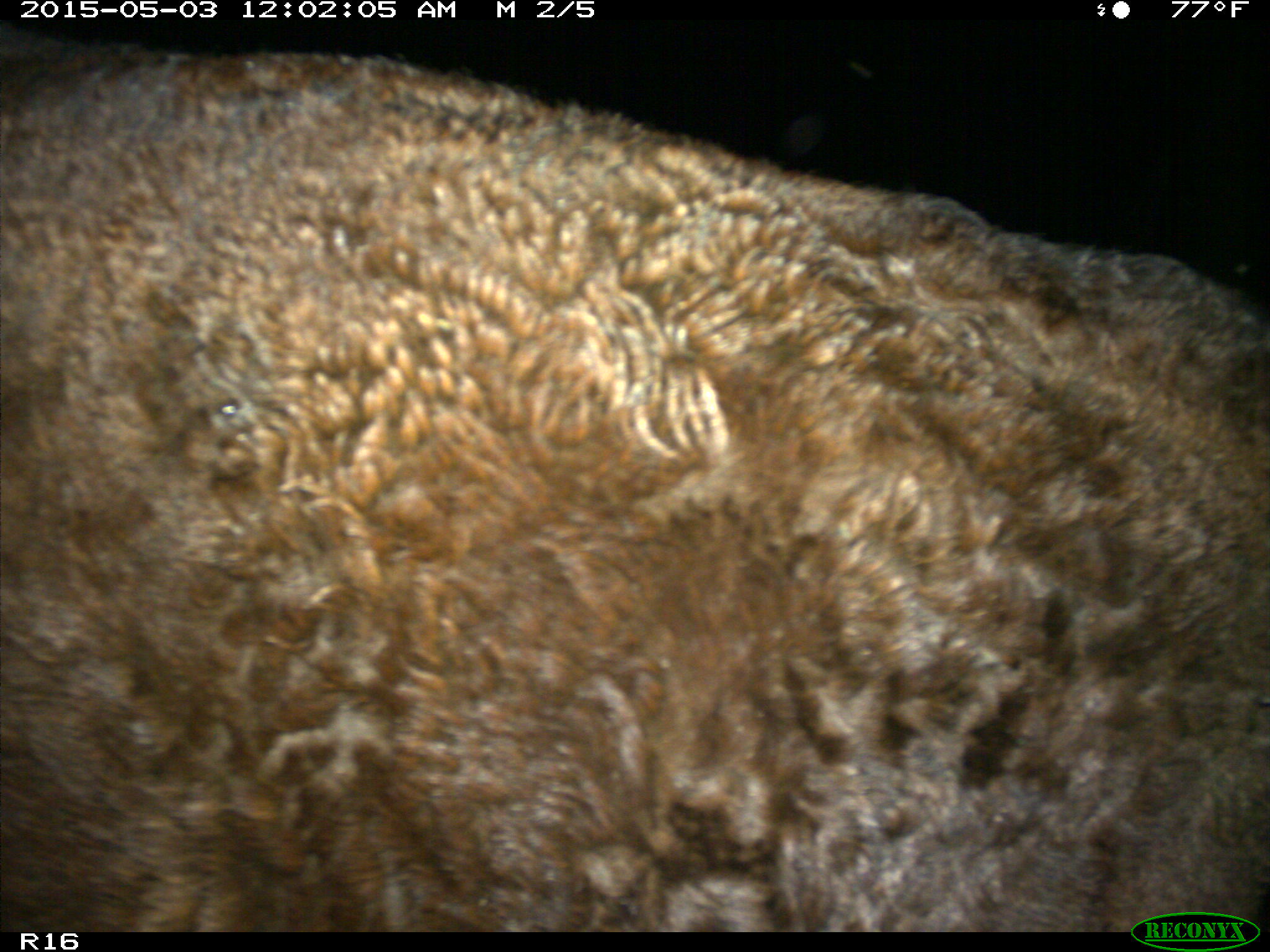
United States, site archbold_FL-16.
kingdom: Animalia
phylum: Chordata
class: Mammalia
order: Artiodactyla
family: Bovidae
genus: Bos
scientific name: Bos taurus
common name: domestic cow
Bos taurus (domestic cow).